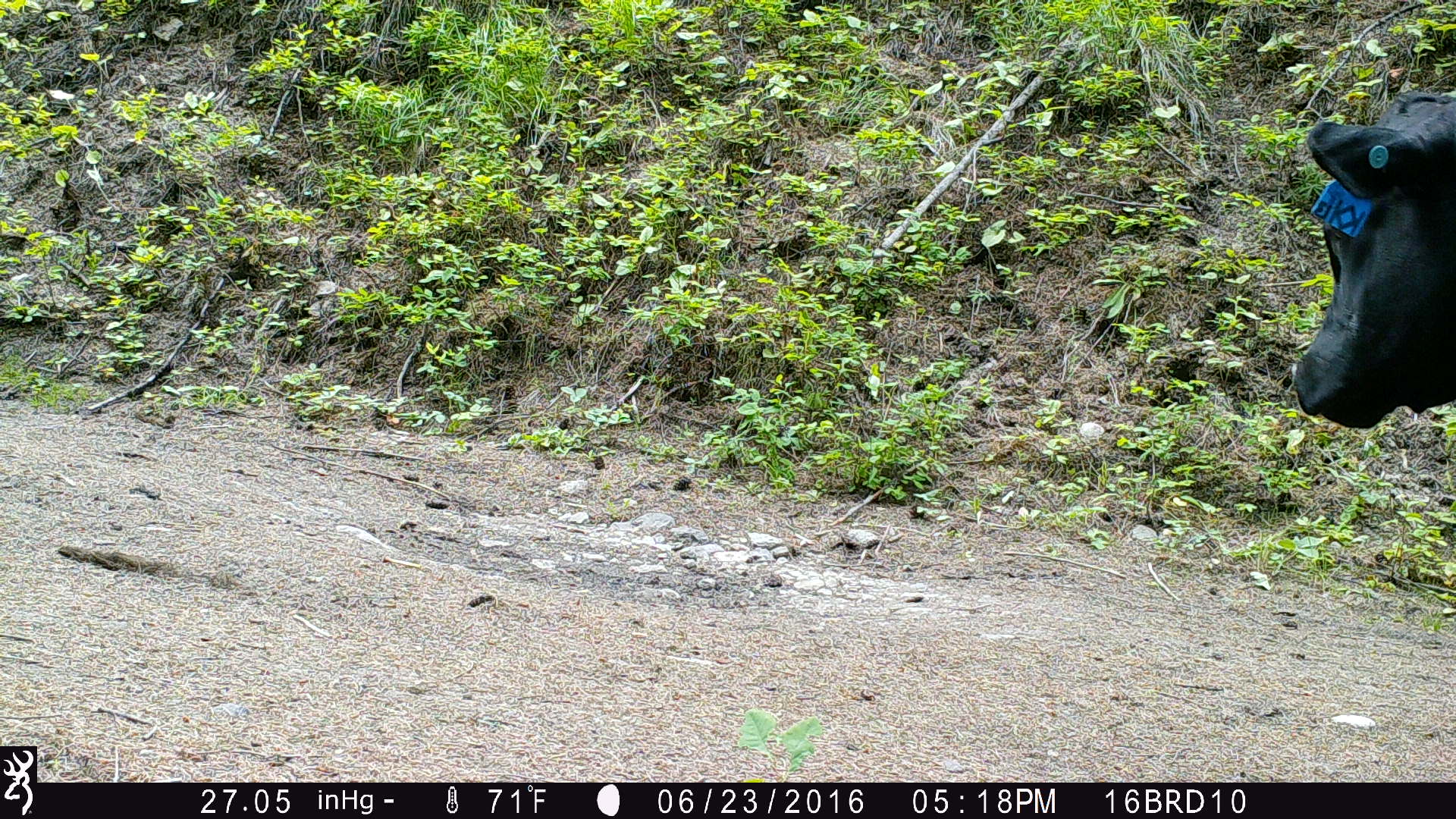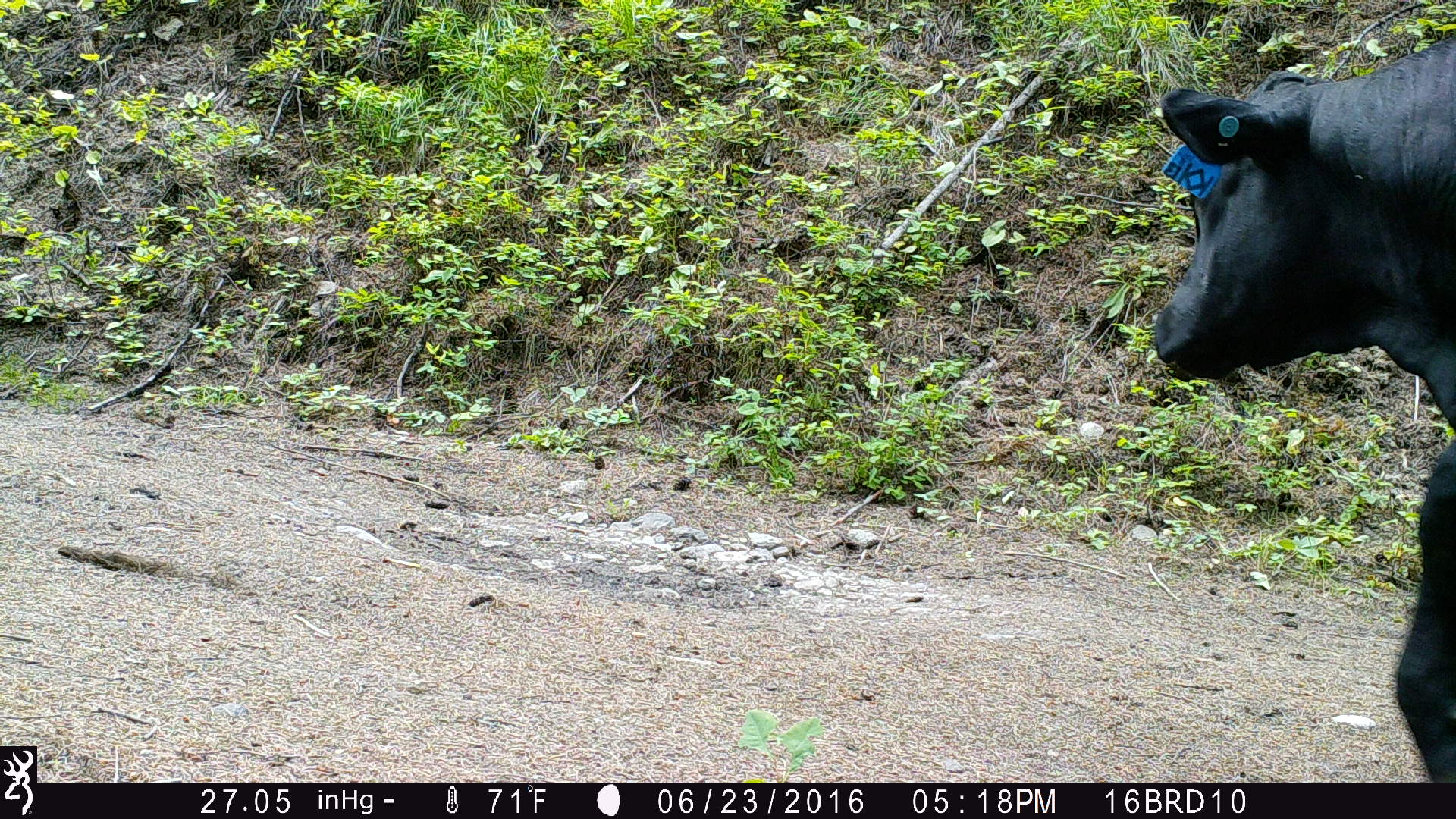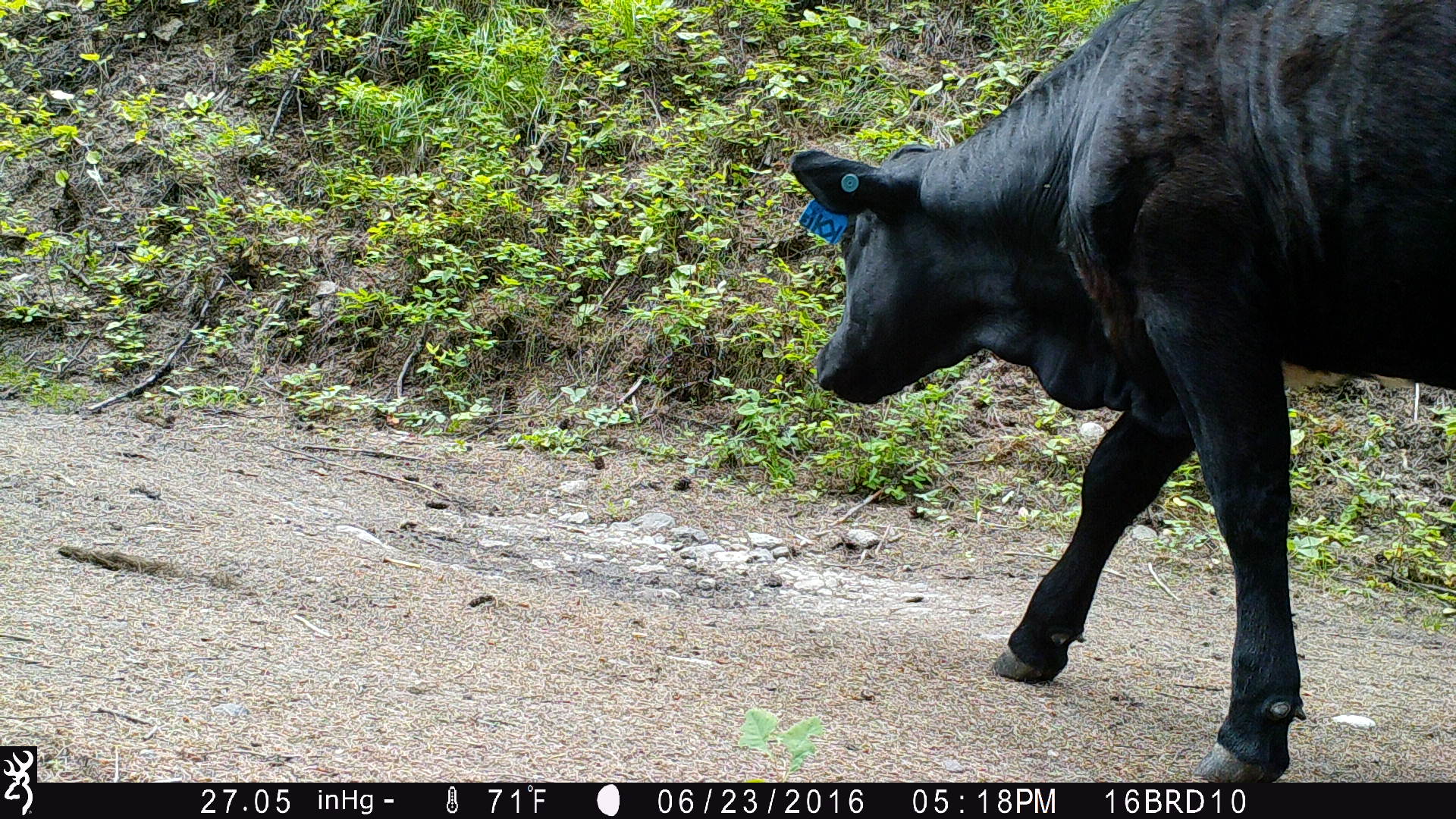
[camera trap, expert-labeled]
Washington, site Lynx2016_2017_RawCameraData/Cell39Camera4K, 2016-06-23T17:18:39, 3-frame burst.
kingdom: Animalia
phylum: Chordata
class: Mammalia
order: Artiodactyla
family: Bovidae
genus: Bos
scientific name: Bos taurus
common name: domestic cattle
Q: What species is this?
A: Domestic cattle (Bos taurus).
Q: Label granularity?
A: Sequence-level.